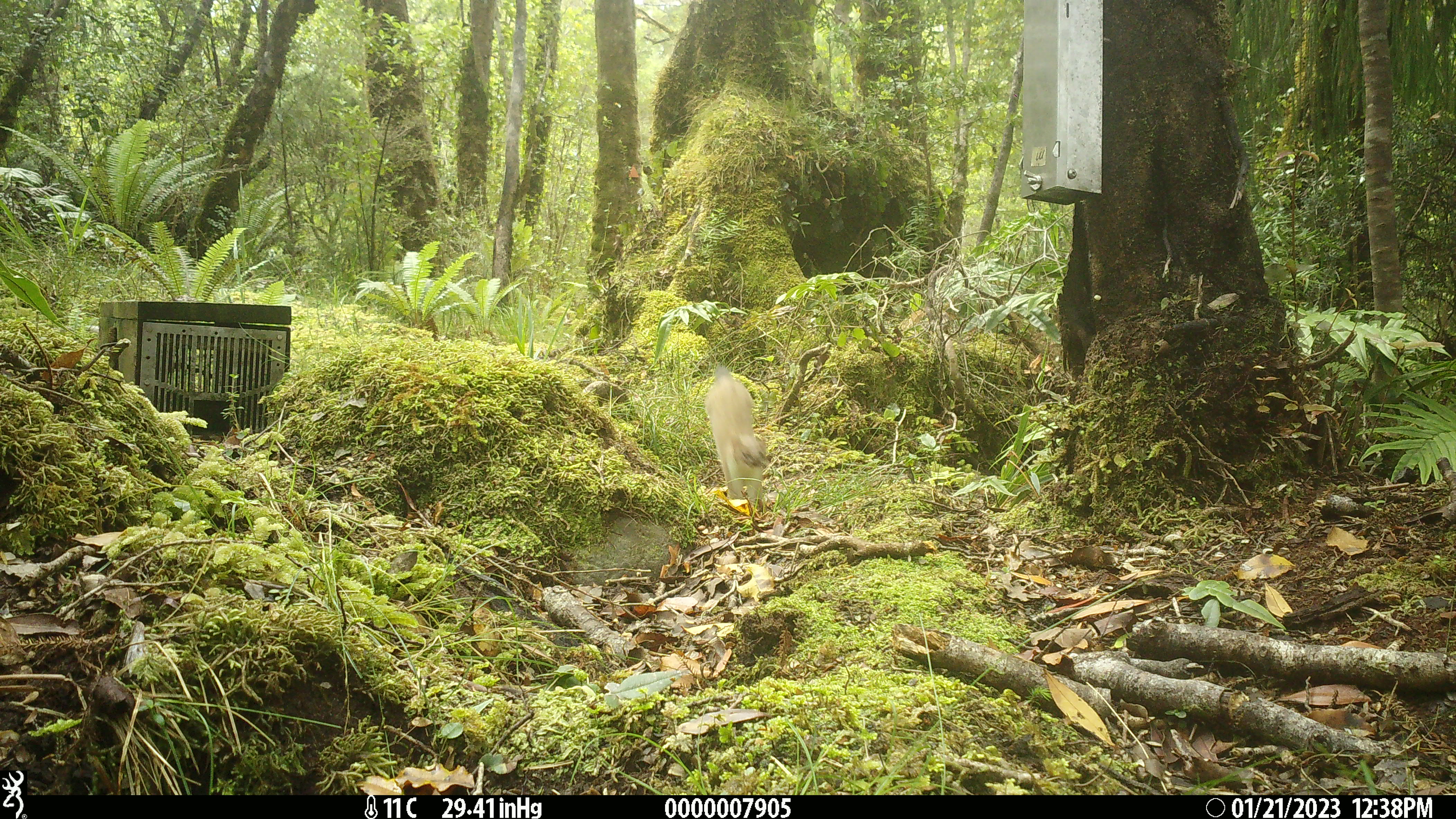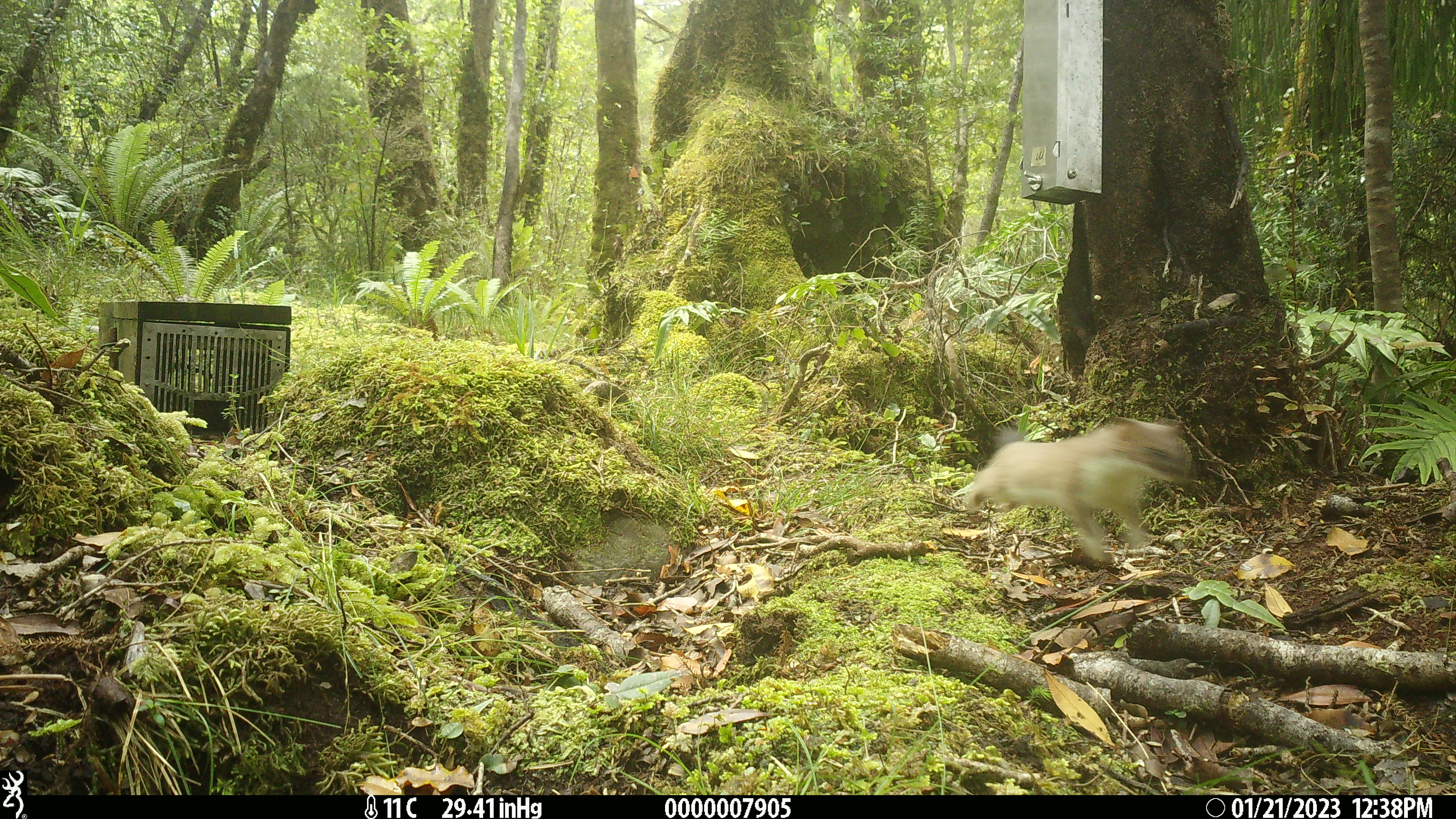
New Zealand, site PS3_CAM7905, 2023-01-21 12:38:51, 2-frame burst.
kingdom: Animalia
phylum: Chordata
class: Mammalia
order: Carnivora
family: Mustelidae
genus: Mustela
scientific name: Mustela erminea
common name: stoat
Stoat (Mustela erminea).